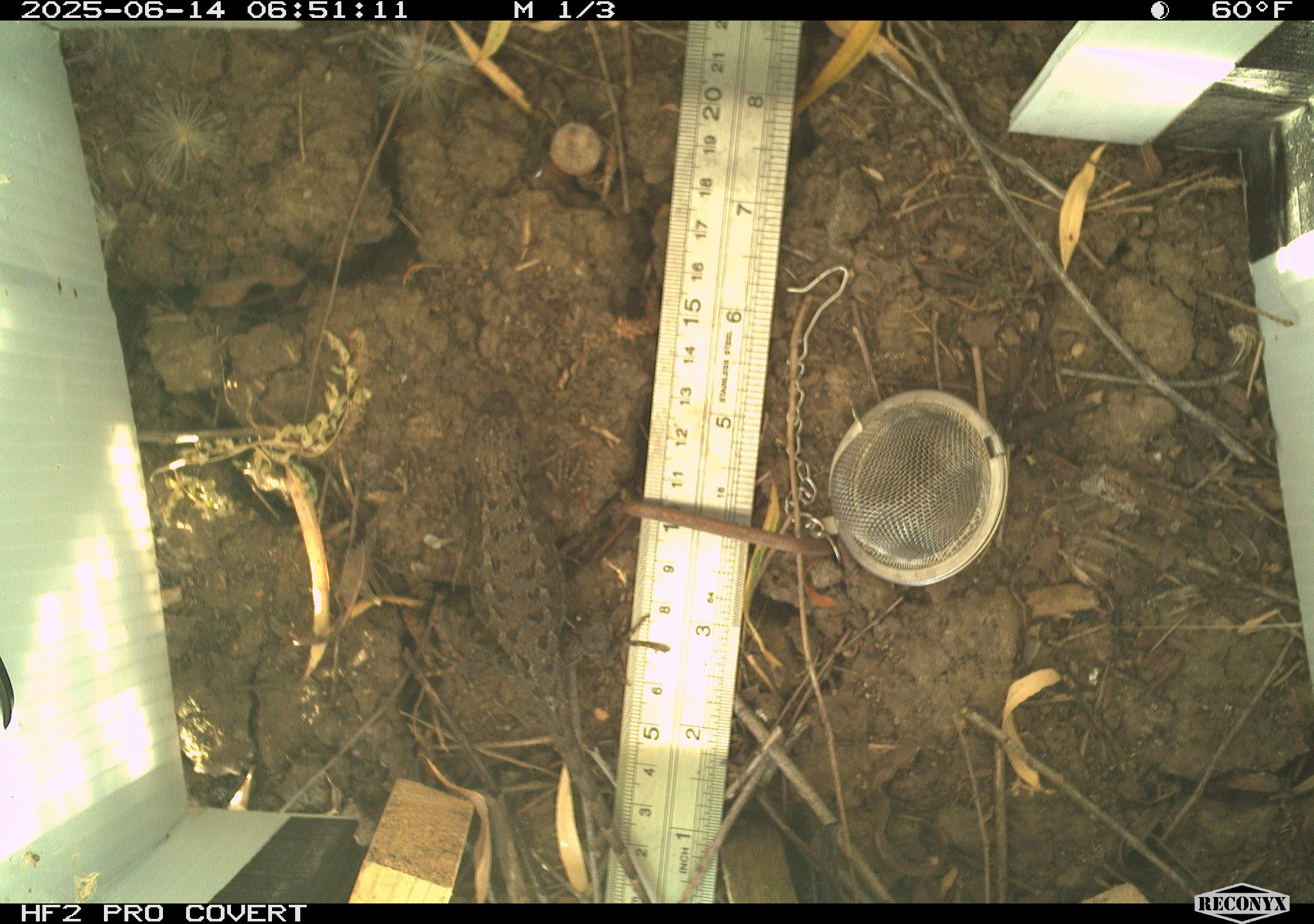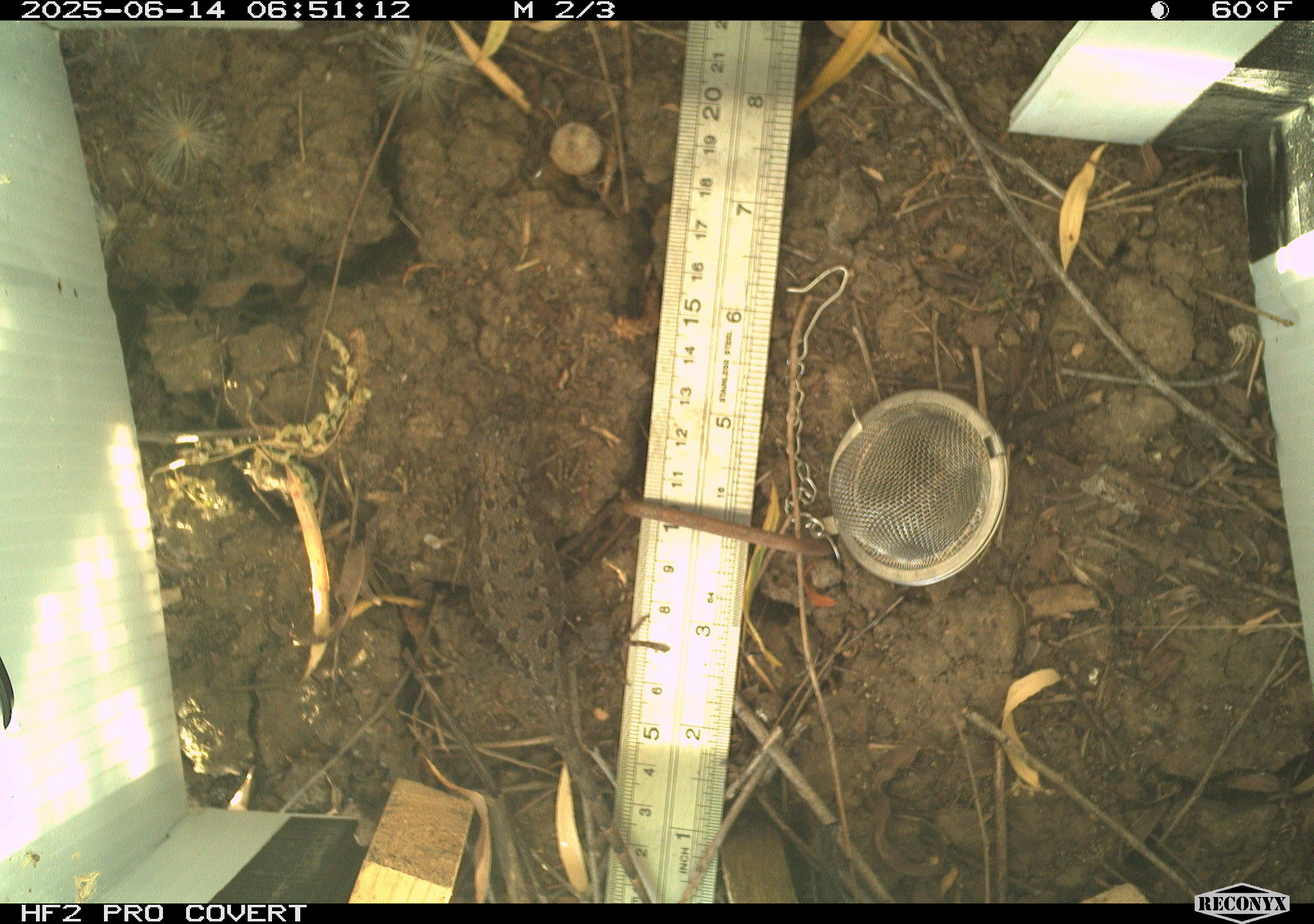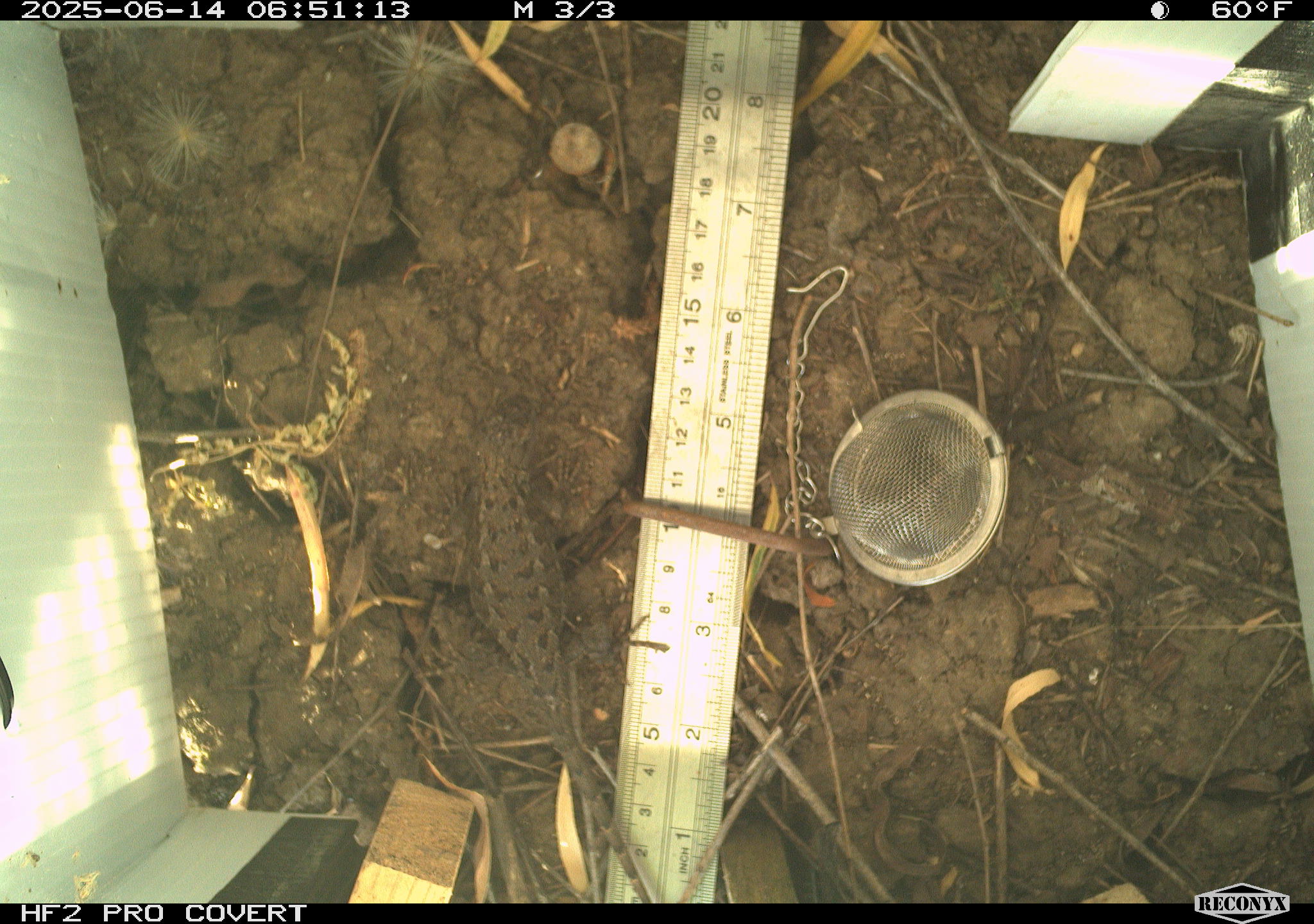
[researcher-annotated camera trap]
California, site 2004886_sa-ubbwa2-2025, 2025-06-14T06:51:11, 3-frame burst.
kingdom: Animalia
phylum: Chordata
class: Reptilia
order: Squamata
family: Phrynosomatidae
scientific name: Phrynosomatidae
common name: north american spiny lizards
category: sceloporus/uta species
Sceloporus/uta species (north american spiny lizards) (Phrynosomatidae).